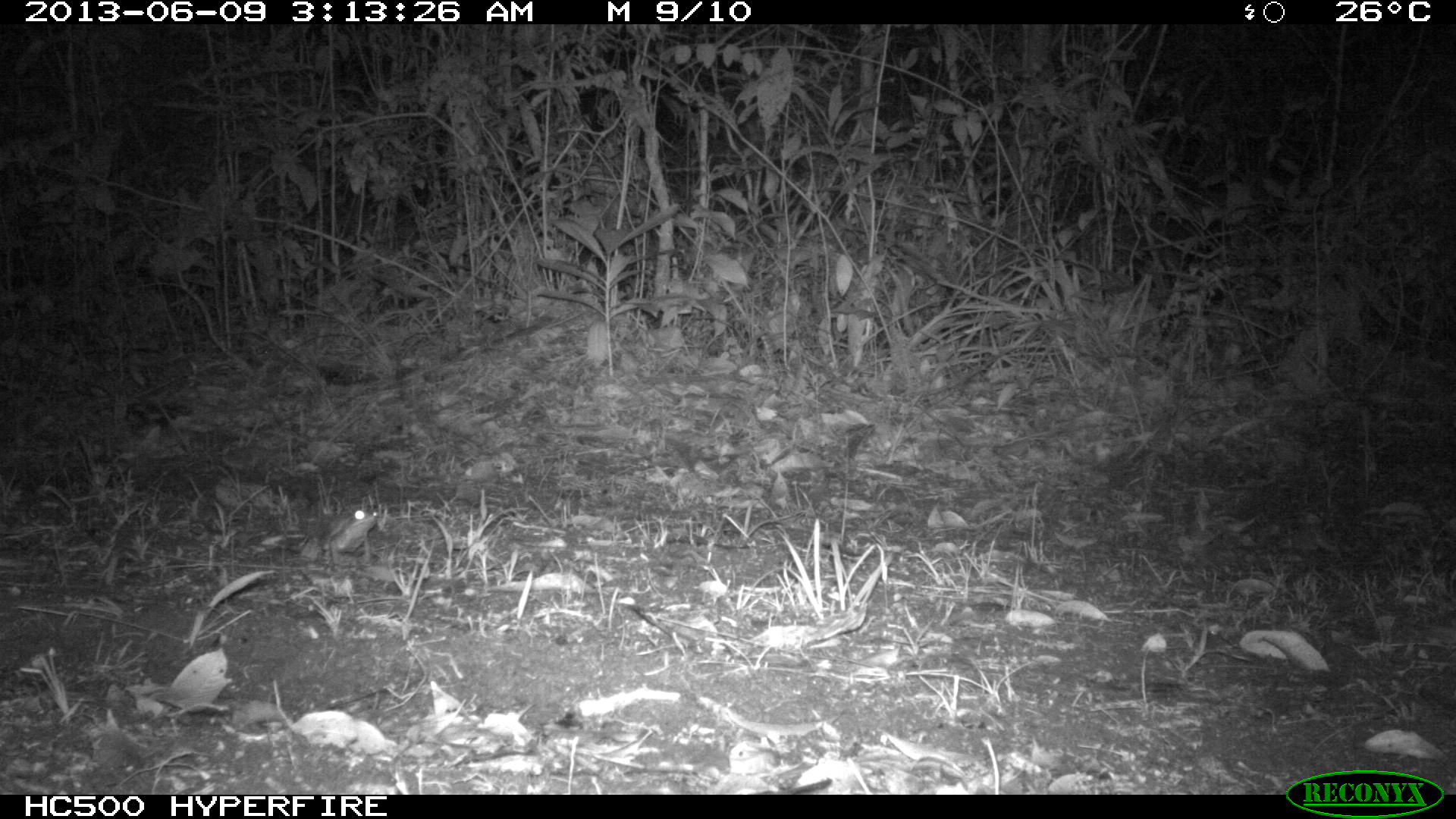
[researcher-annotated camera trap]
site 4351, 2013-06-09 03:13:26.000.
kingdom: Animalia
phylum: Chordata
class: Mammalia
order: Carnivora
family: Felidae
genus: Leopardus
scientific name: Leopardus wiedii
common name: margay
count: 1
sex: male